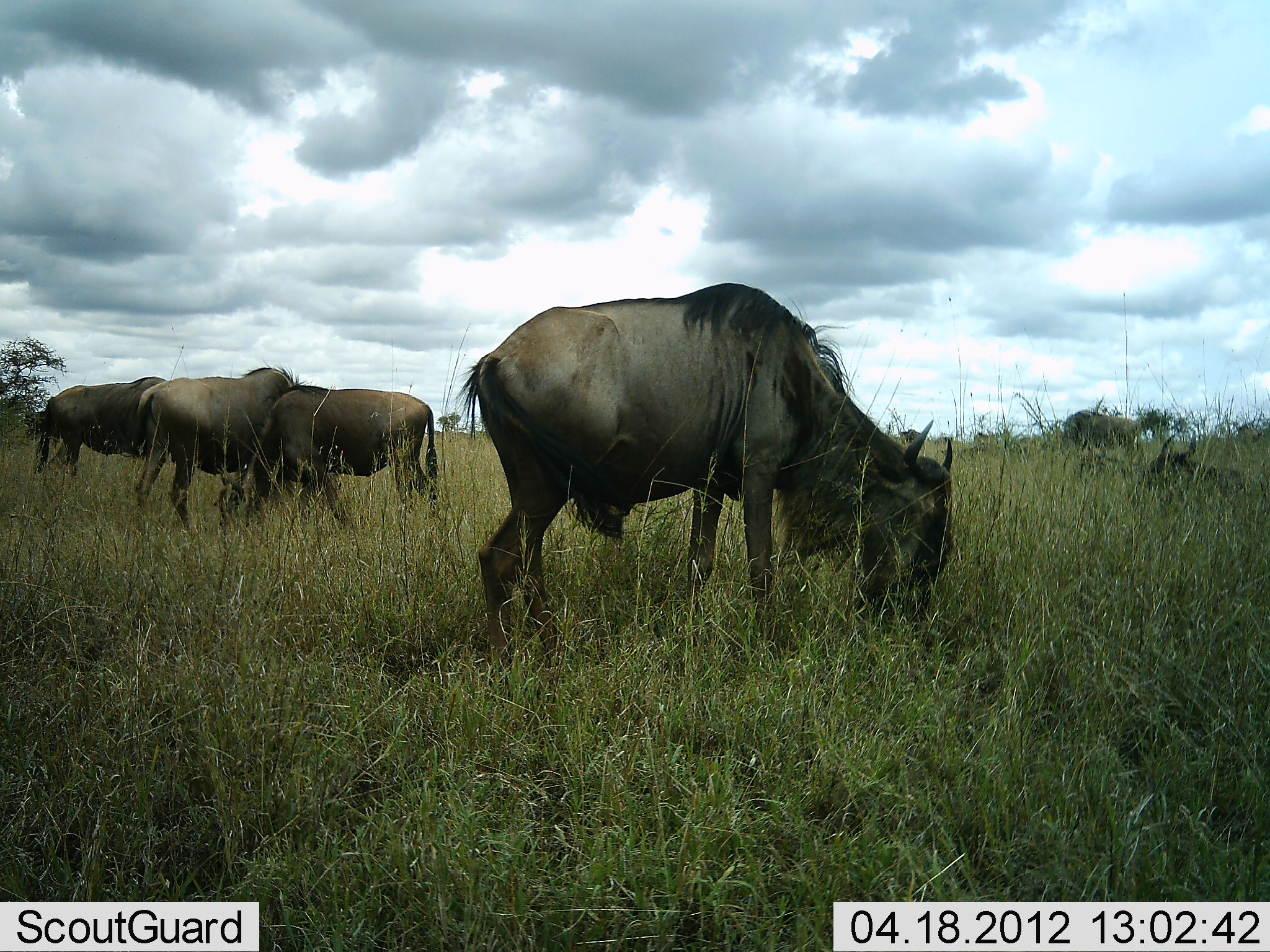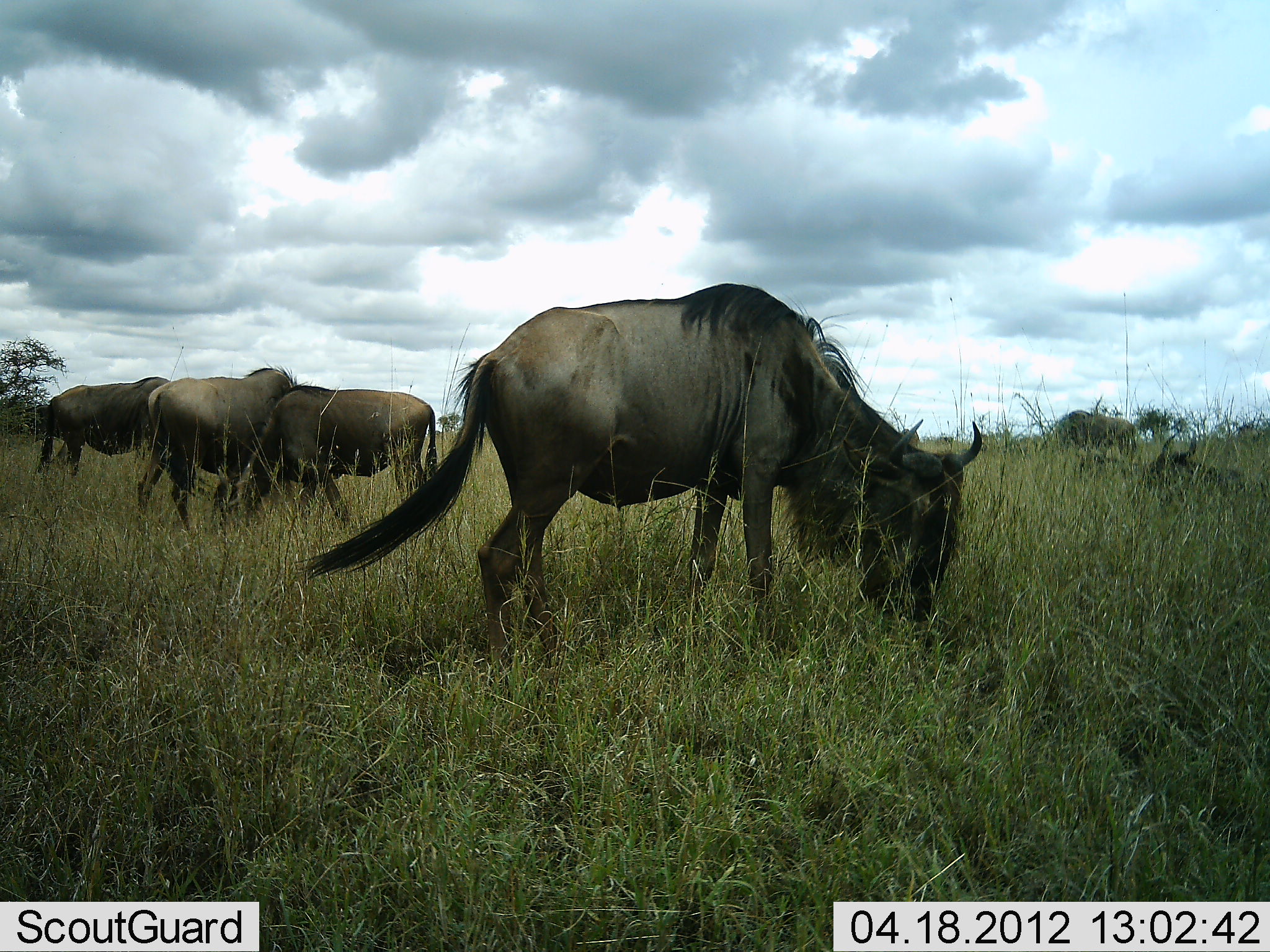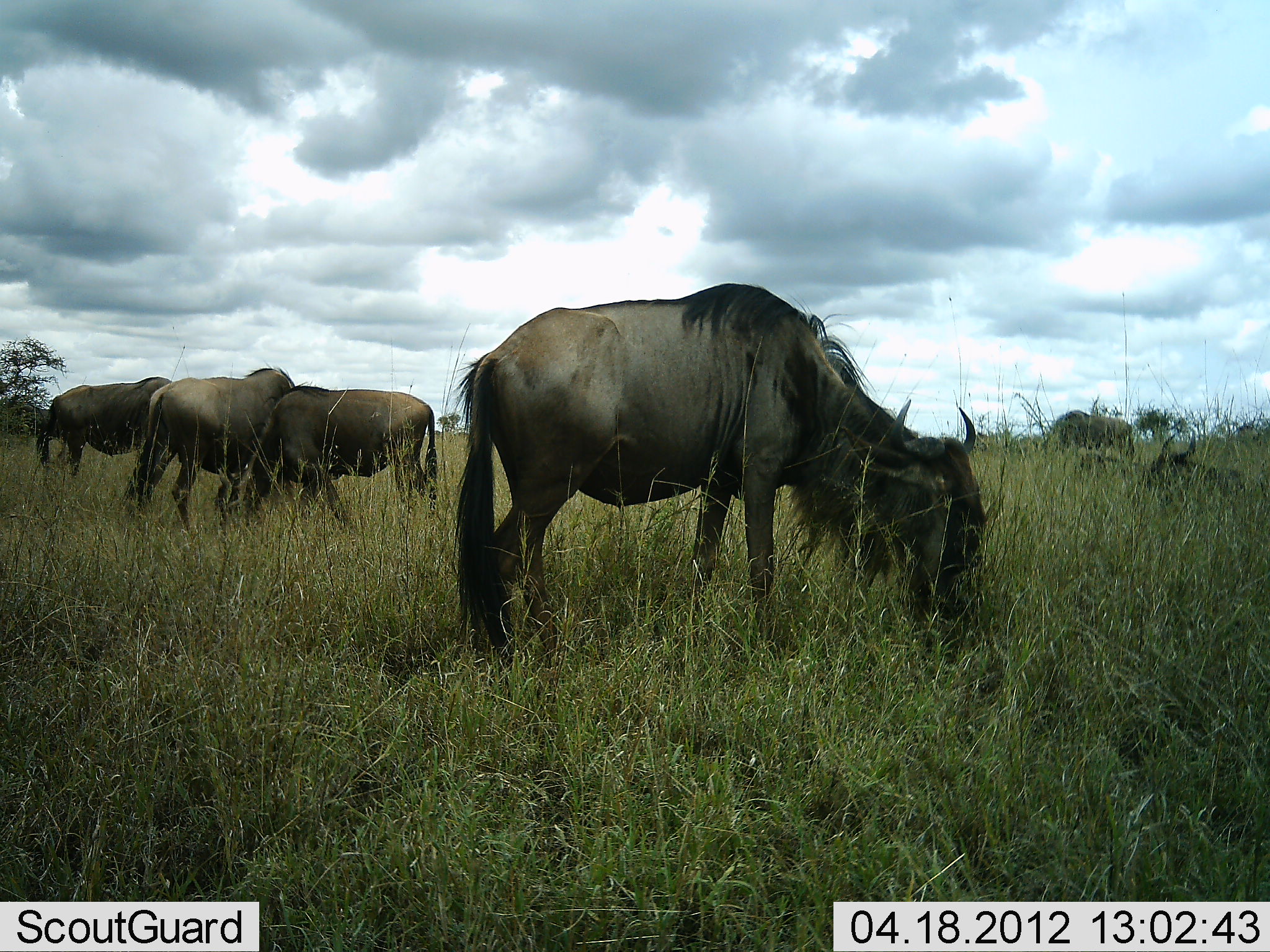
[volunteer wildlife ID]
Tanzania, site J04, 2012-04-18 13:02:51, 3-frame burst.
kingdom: Animalia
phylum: Chordata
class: Mammalia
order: Artiodactyla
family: Bovidae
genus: Connochaetes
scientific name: Connochaetes taurinus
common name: blue wildebeest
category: wildebeest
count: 6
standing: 43%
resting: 36%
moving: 14%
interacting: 0%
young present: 0%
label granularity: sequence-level